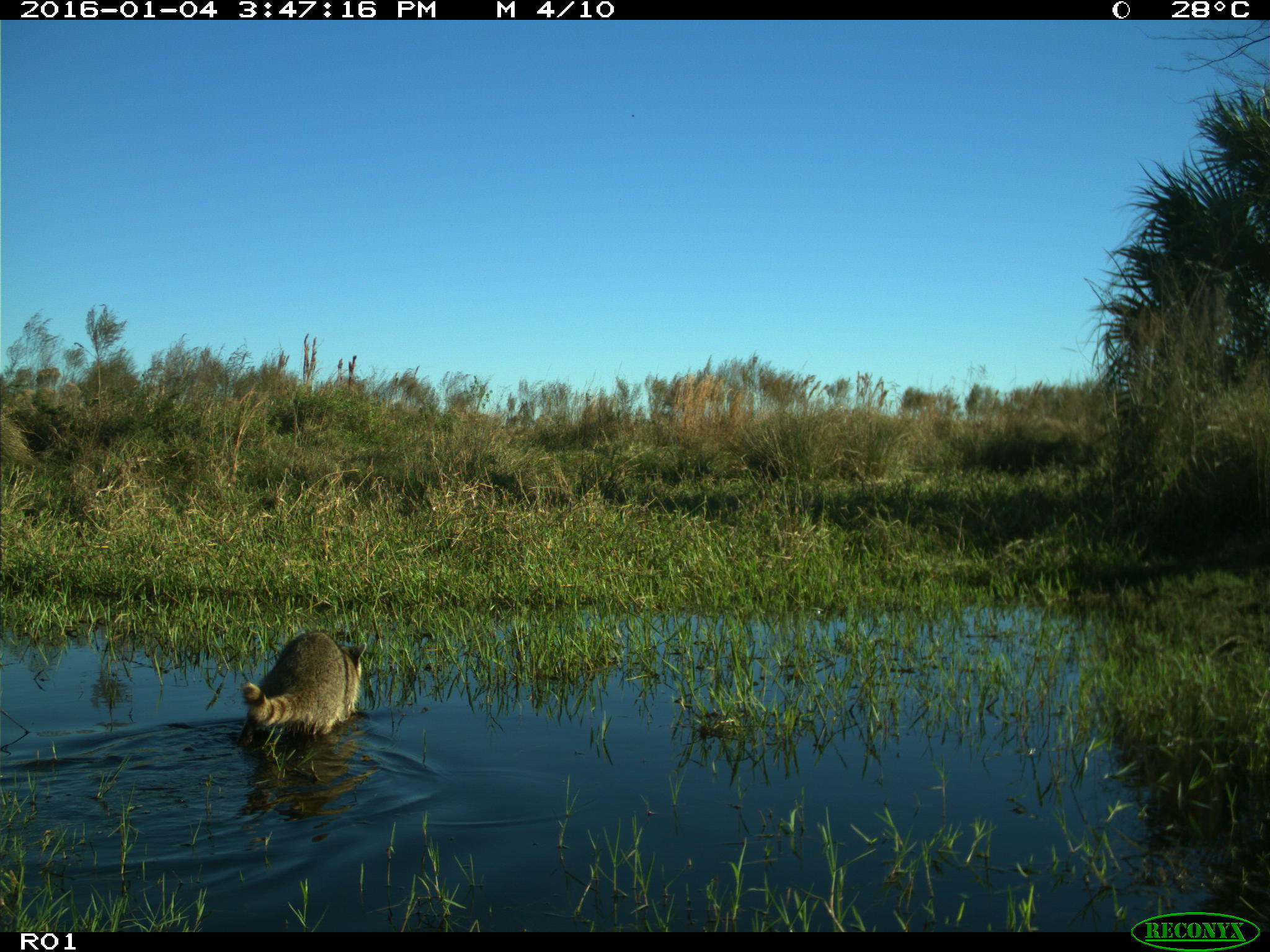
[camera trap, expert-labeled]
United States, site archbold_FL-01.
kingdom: Animalia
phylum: Chordata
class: Mammalia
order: Carnivora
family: Procyonidae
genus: Procyon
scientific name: Procyon lotor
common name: common raccoon